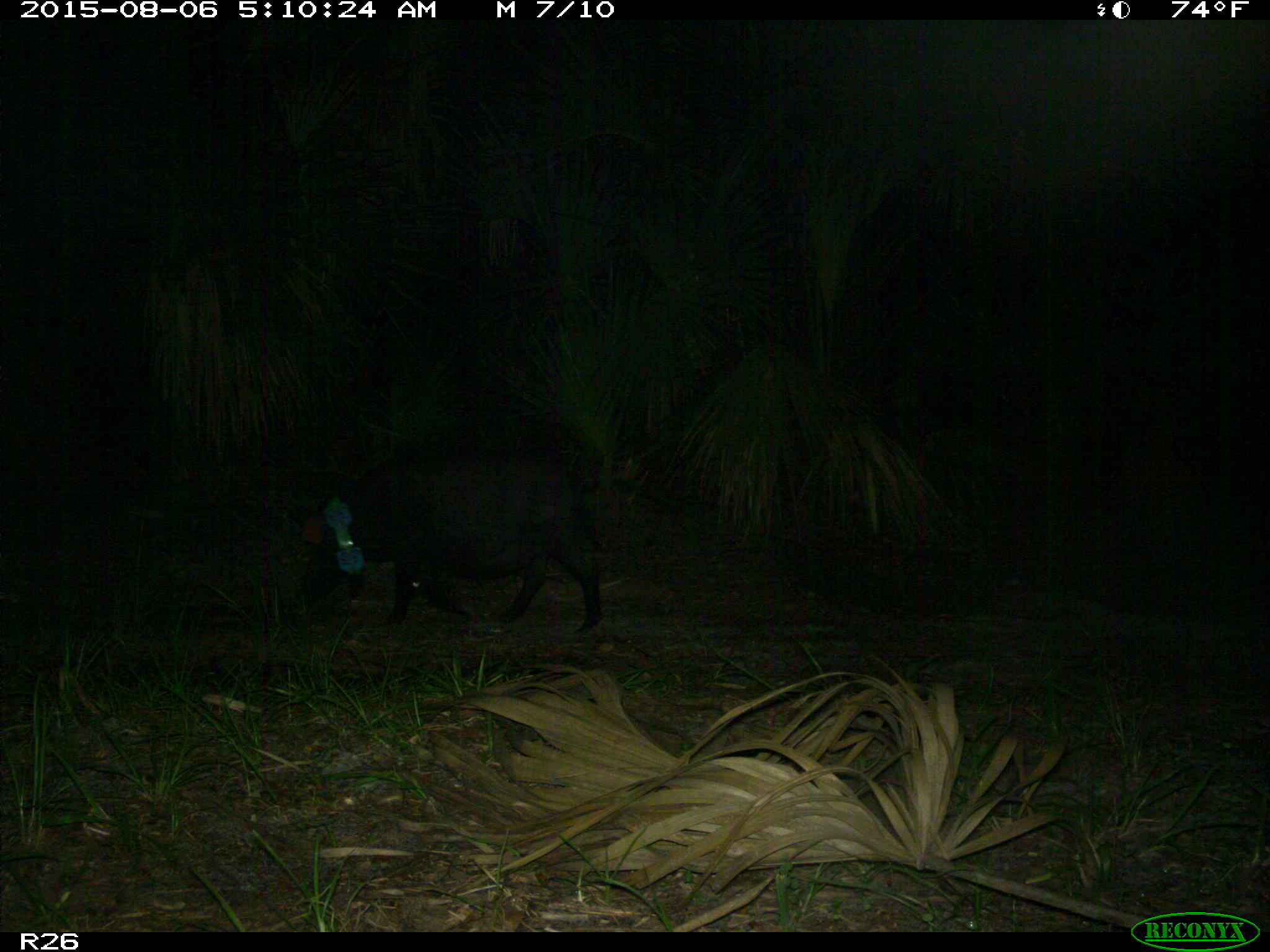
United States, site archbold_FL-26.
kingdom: Animalia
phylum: Chordata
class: Mammalia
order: Artiodactyla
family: Suidae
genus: Sus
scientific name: Sus scrofa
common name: wild boar